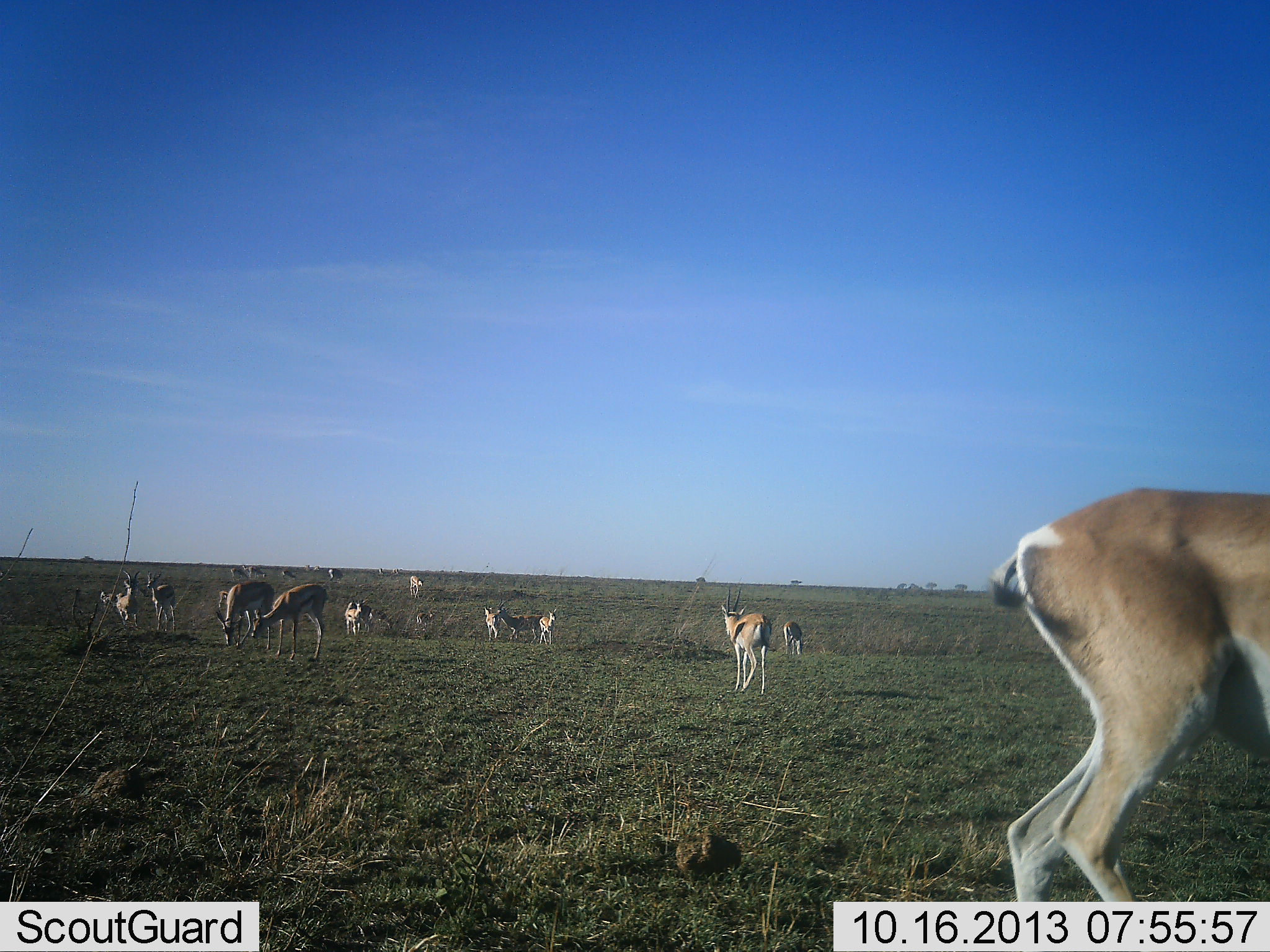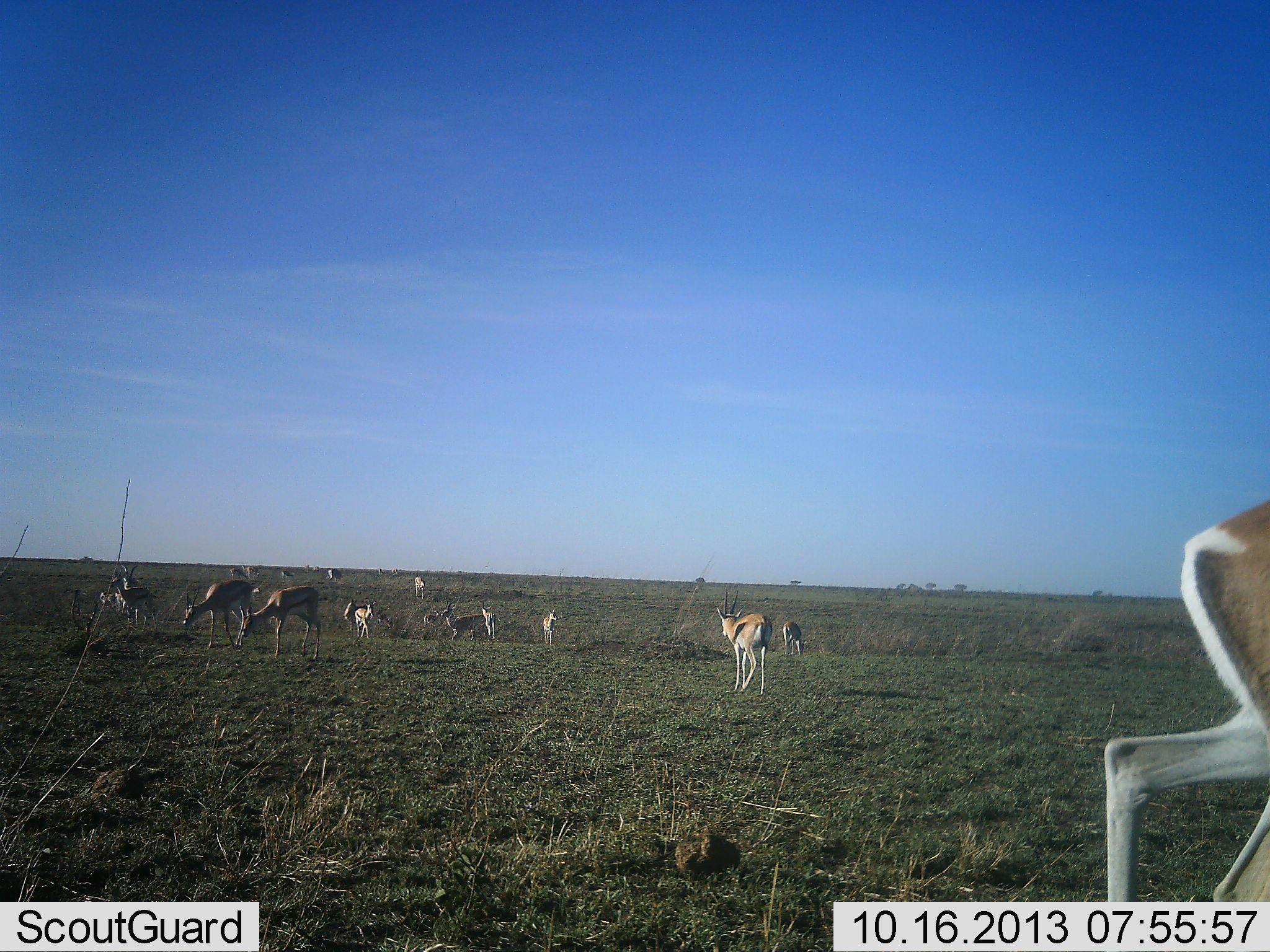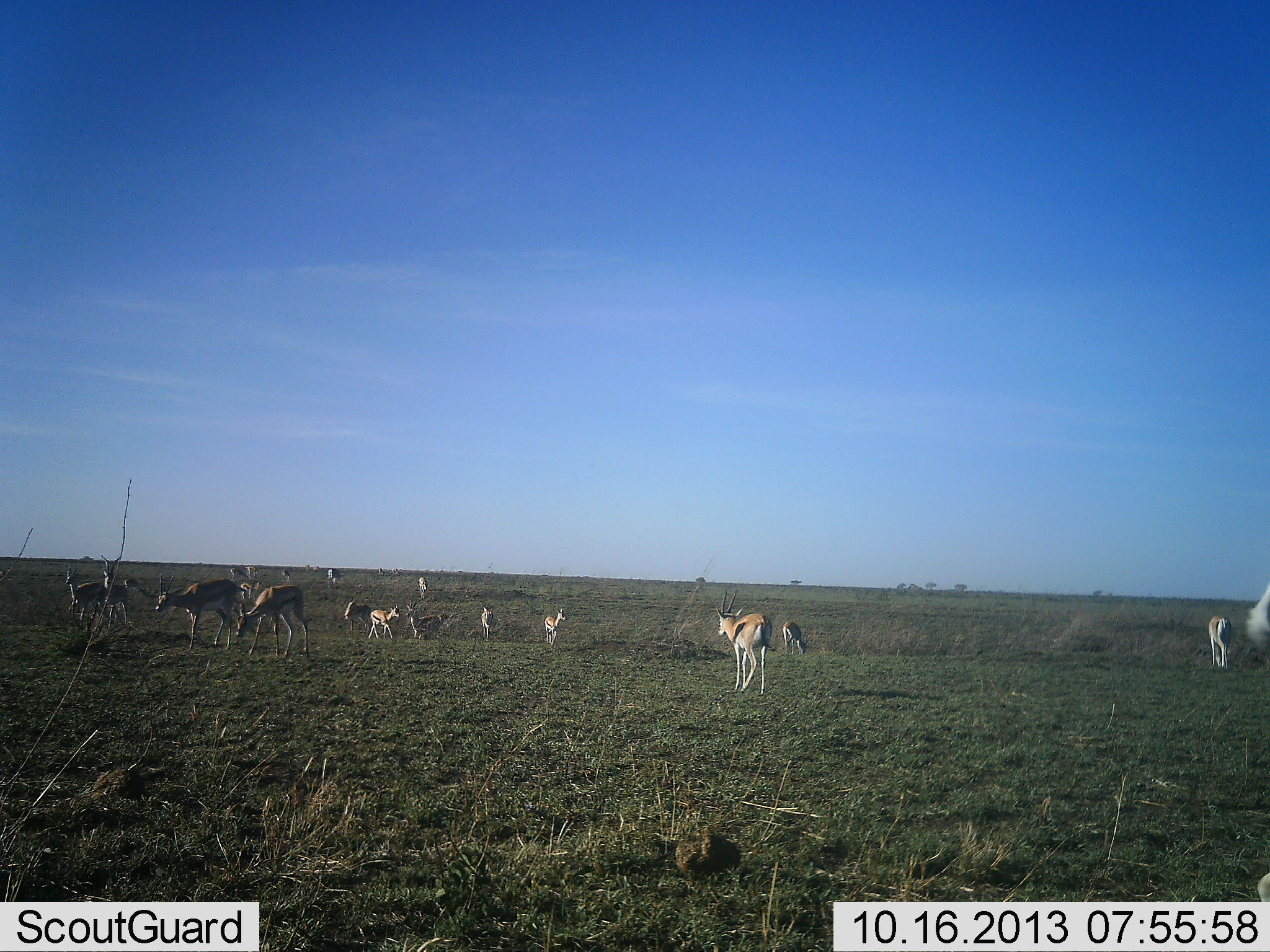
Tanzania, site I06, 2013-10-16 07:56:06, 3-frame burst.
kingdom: Animalia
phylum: Chordata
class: Mammalia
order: Artiodactyla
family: Bovidae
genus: Eudorcas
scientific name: Eudorcas thomsonii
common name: thomson's gazelle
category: gazellethomsons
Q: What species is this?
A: Gazellethomsons (thomson's gazelle) (Eudorcas thomsonii).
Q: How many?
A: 11-50.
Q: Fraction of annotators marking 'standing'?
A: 65%.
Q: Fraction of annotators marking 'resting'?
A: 13%.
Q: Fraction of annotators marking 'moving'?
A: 61%.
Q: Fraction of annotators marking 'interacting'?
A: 6%.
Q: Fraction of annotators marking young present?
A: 3%.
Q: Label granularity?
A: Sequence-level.